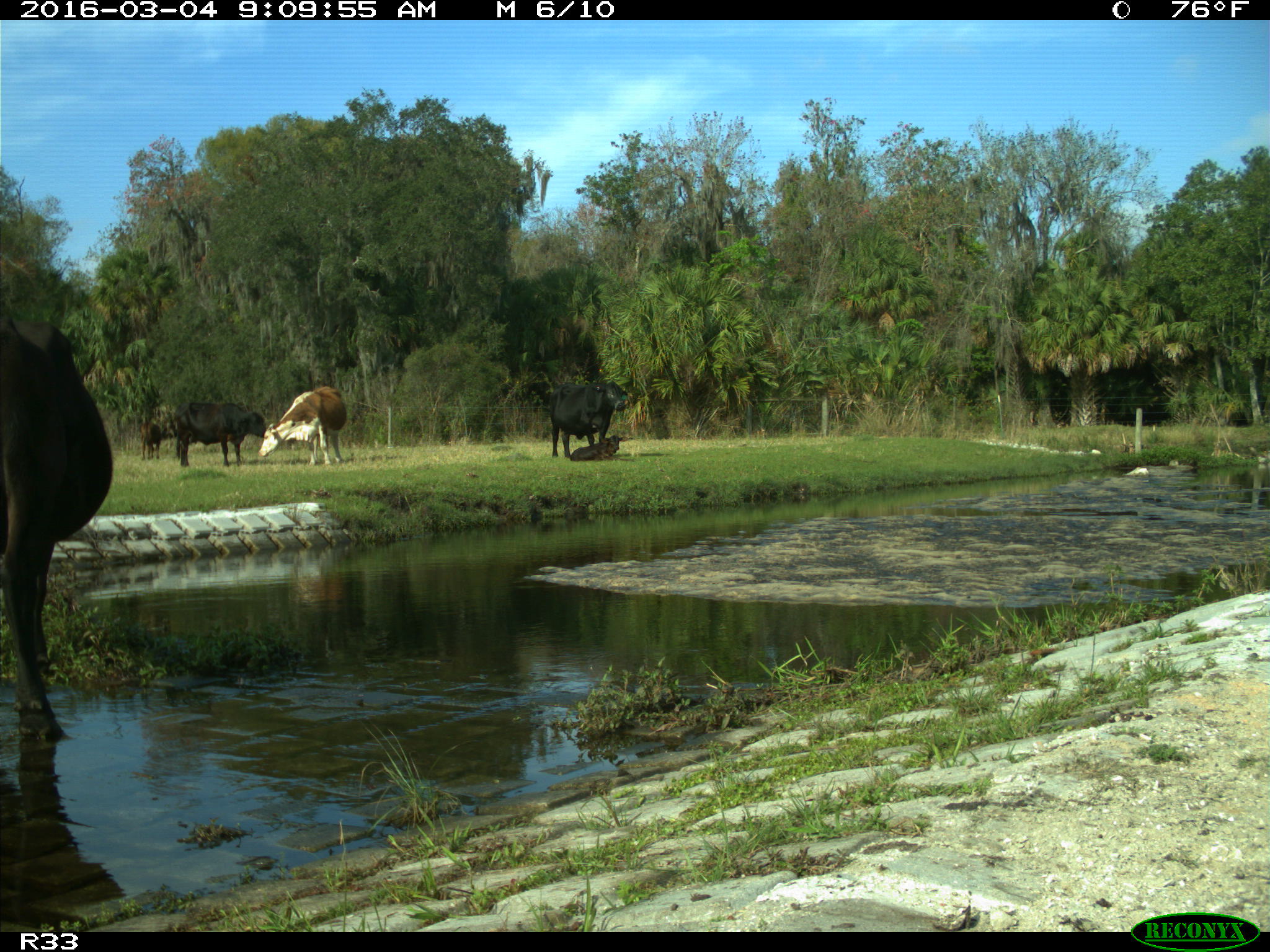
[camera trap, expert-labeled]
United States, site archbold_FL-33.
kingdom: Animalia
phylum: Chordata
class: Mammalia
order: Artiodactyla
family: Bovidae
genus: Bos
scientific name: Bos taurus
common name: domestic cow